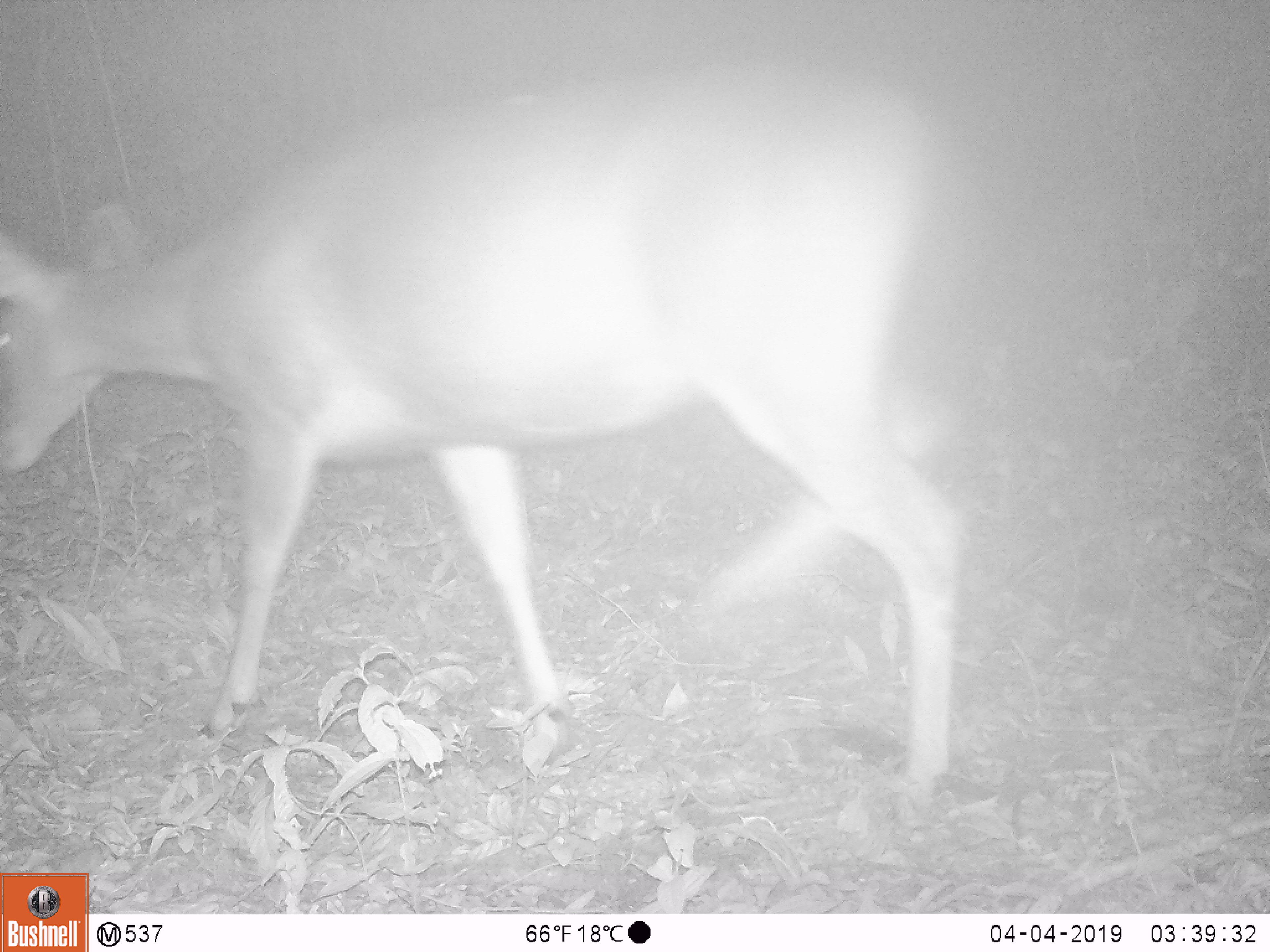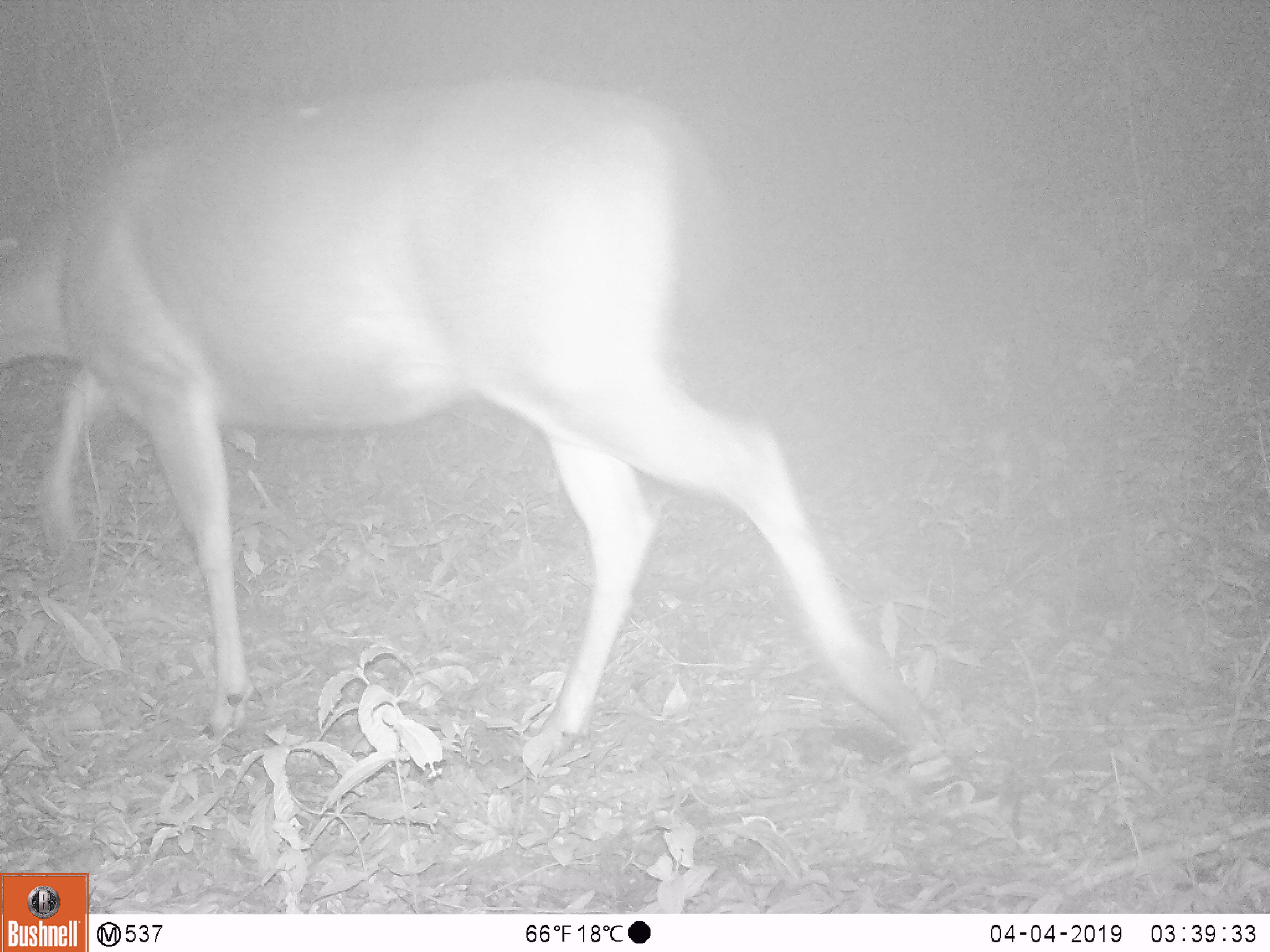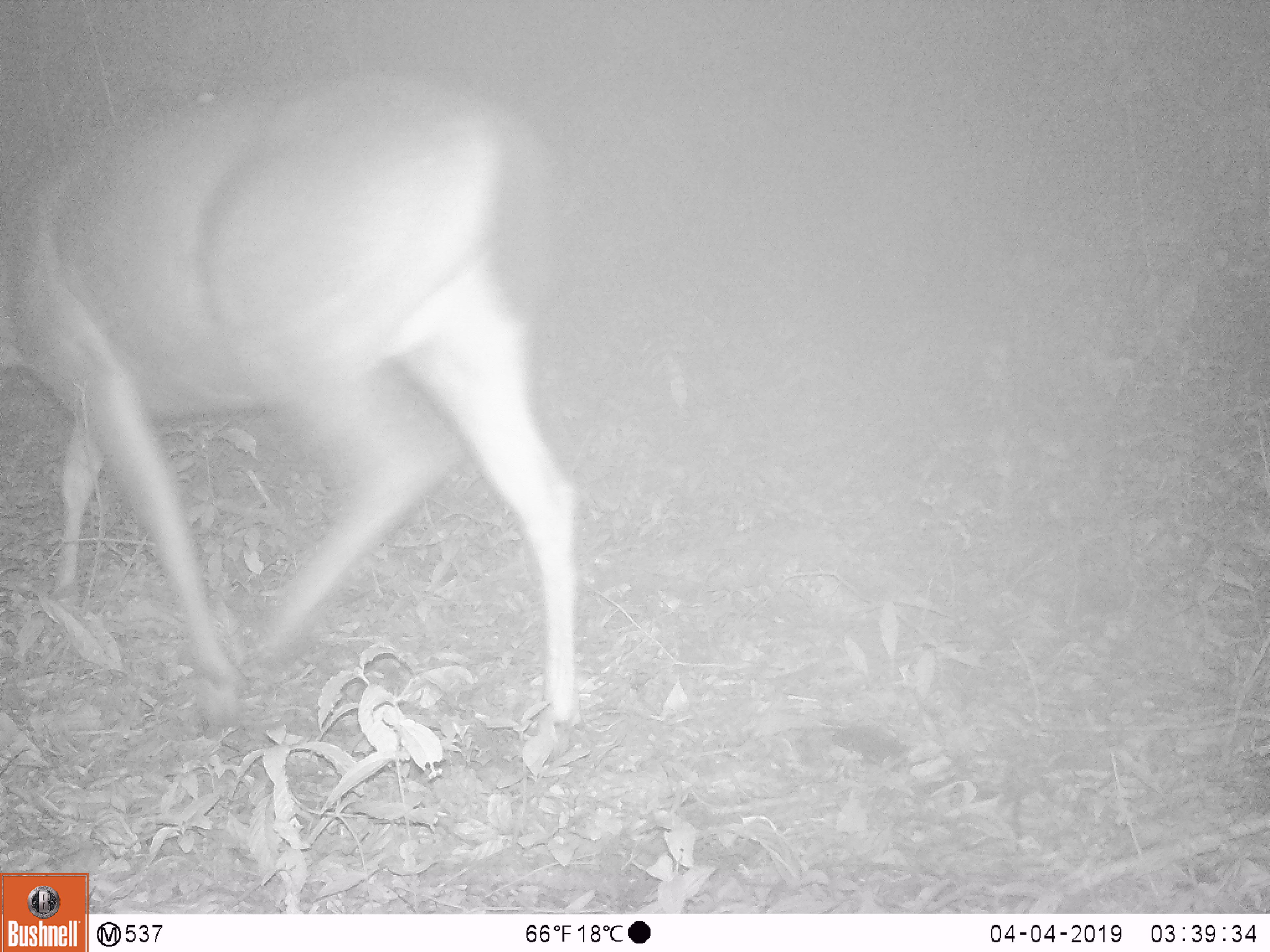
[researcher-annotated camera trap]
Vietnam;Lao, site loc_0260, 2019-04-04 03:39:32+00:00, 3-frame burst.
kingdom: Animalia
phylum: Chordata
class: Mammalia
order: Artiodactyla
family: Cervidae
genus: Rusa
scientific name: Rusa unicolor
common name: sambar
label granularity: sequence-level